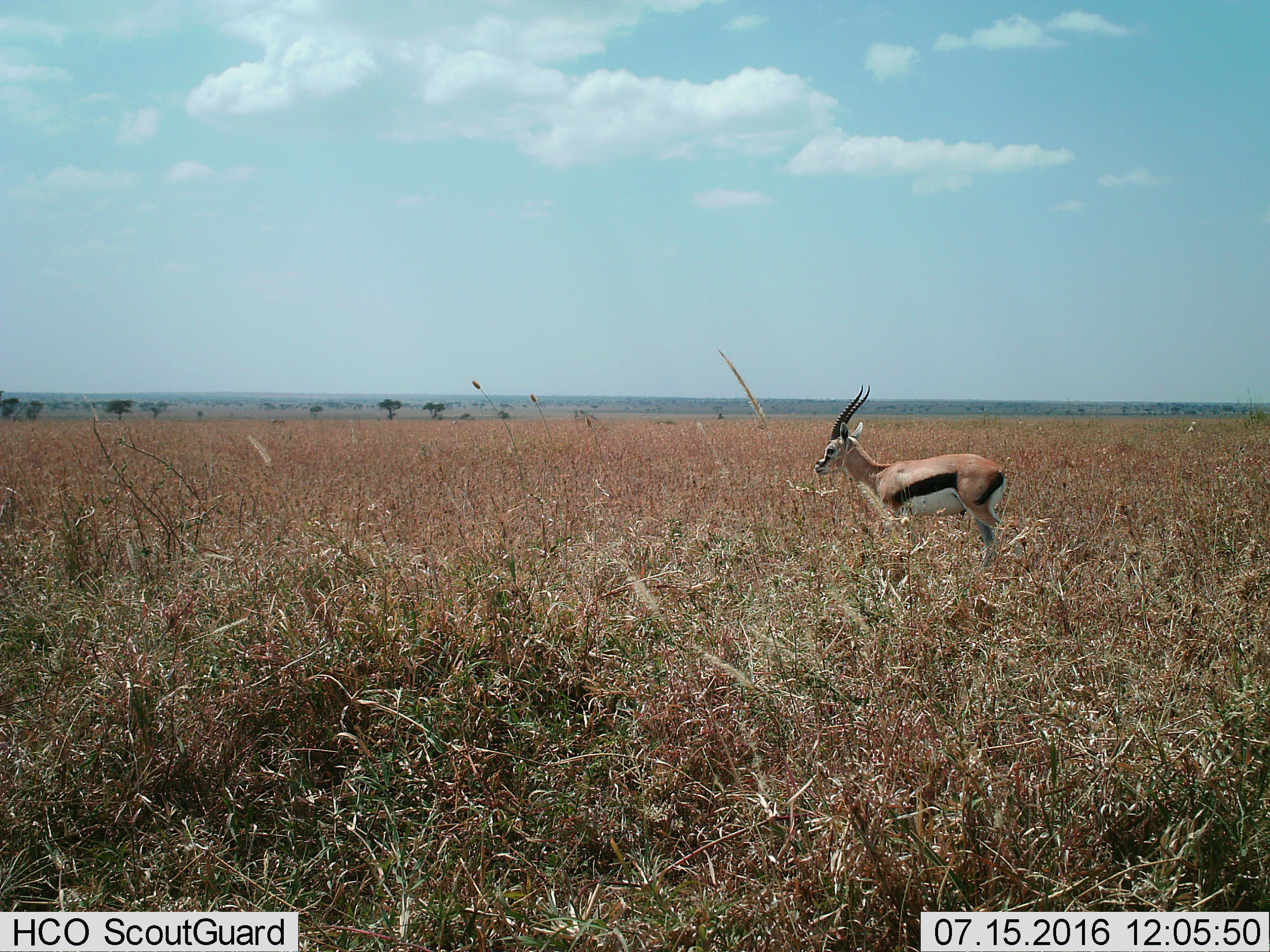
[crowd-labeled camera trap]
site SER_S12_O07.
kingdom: Animalia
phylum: Chordata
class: Mammalia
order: Artiodactyla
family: Bovidae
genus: Eudorcas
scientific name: Eudorcas thomsonii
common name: thomson's gazelle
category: gazellethomsons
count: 1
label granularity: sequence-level